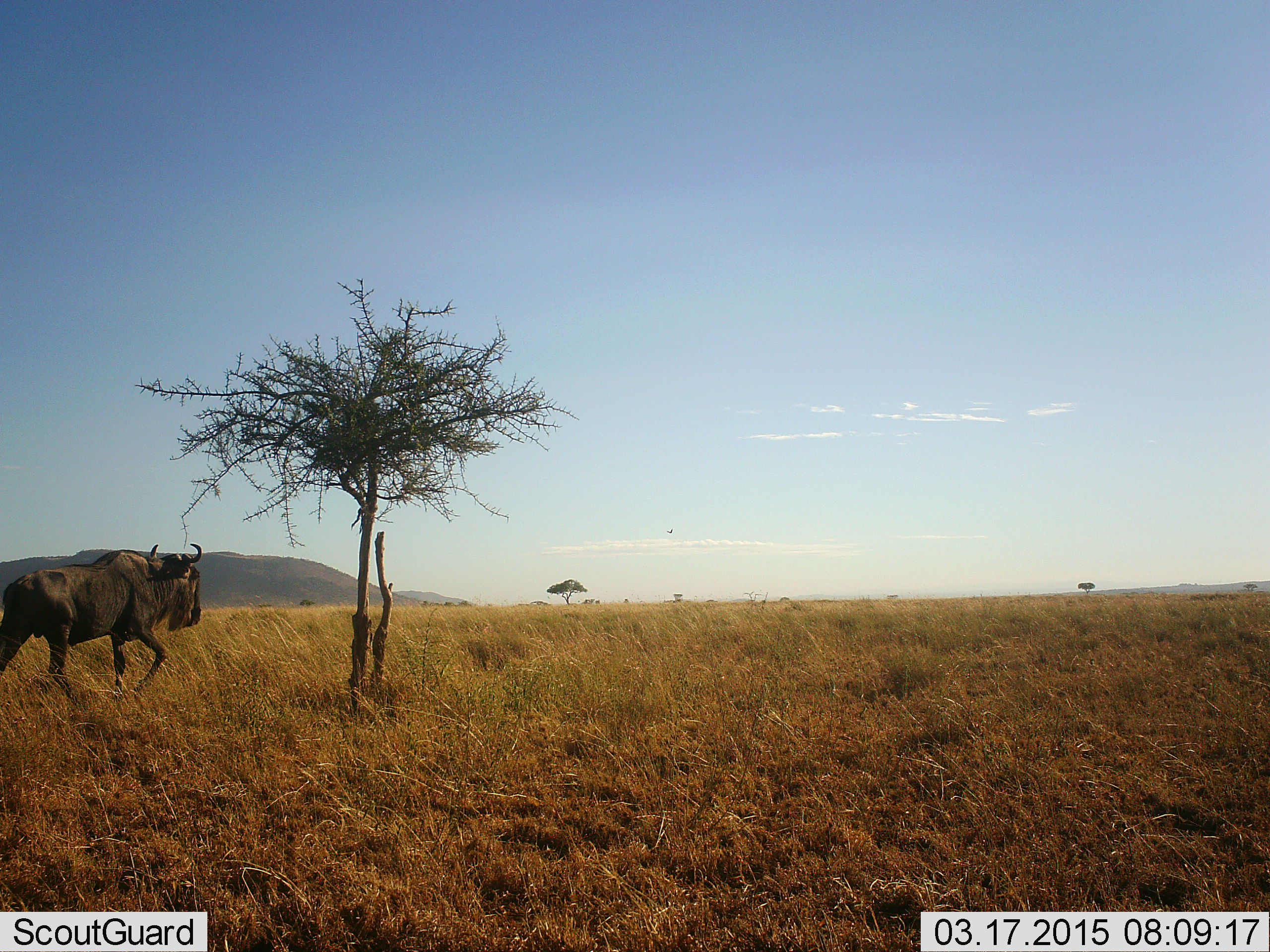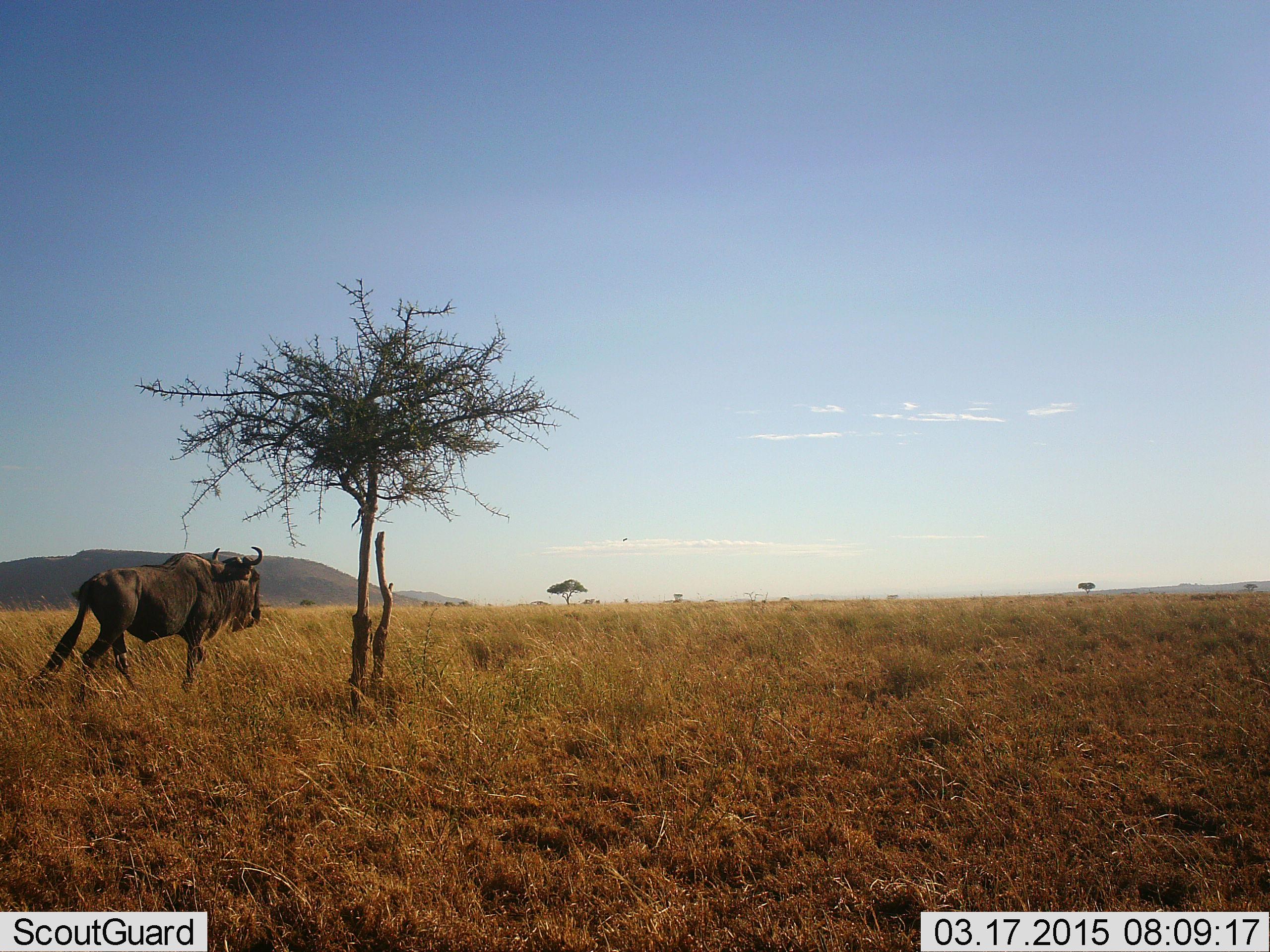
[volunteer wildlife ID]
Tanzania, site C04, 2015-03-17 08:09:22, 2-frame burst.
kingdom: Animalia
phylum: Chordata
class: Mammalia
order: Artiodactyla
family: Bovidae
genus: Connochaetes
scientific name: Connochaetes taurinus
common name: blue wildebeest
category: wildebeest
Wildebeest (blue wildebeest) (Connochaetes taurinus), count 1. Behavior (volunteer vote fractions): standing 0%, resting 0%, moving 100%, interacting 0%. Young present (vote fraction): 0%. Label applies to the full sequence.